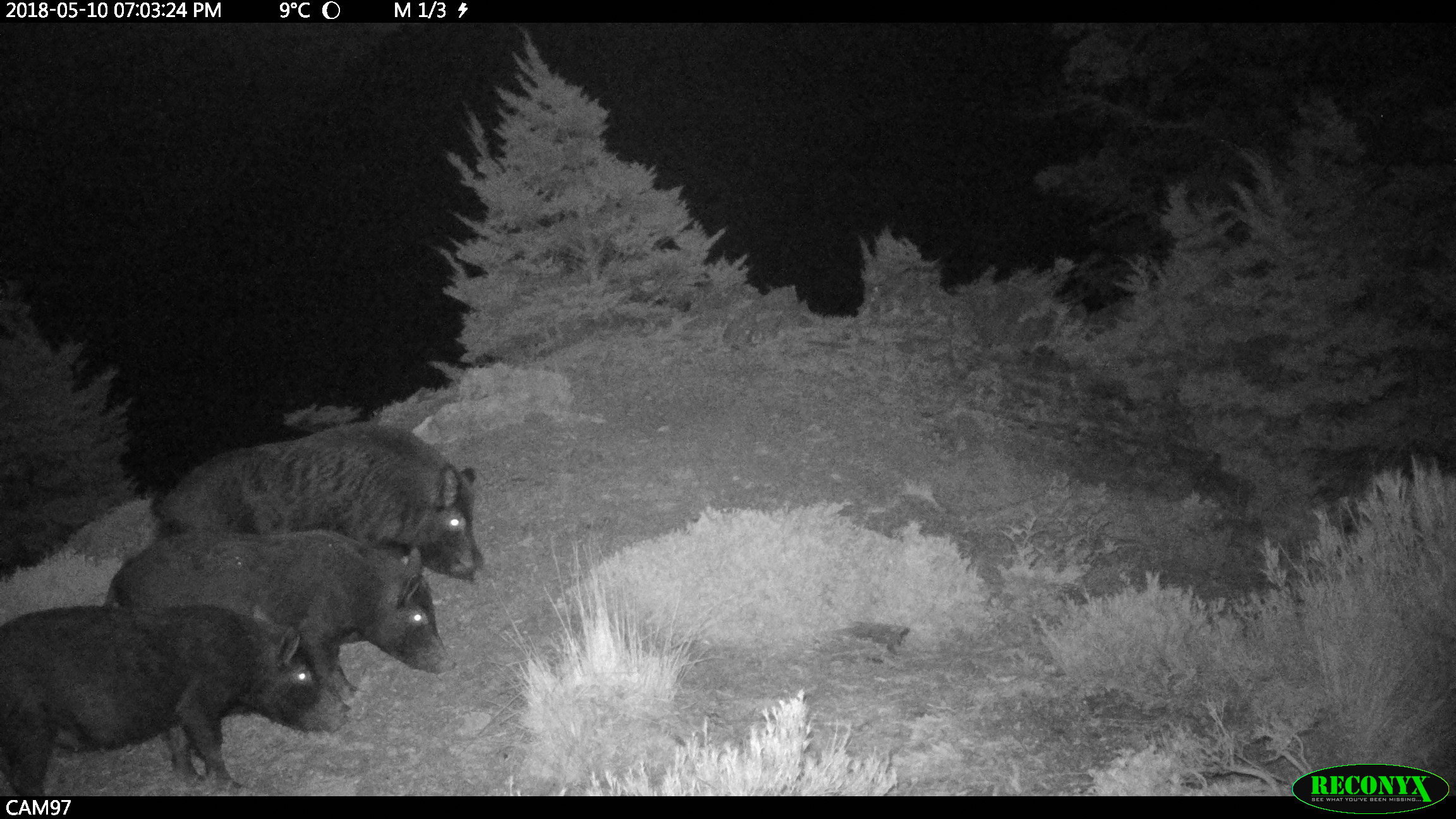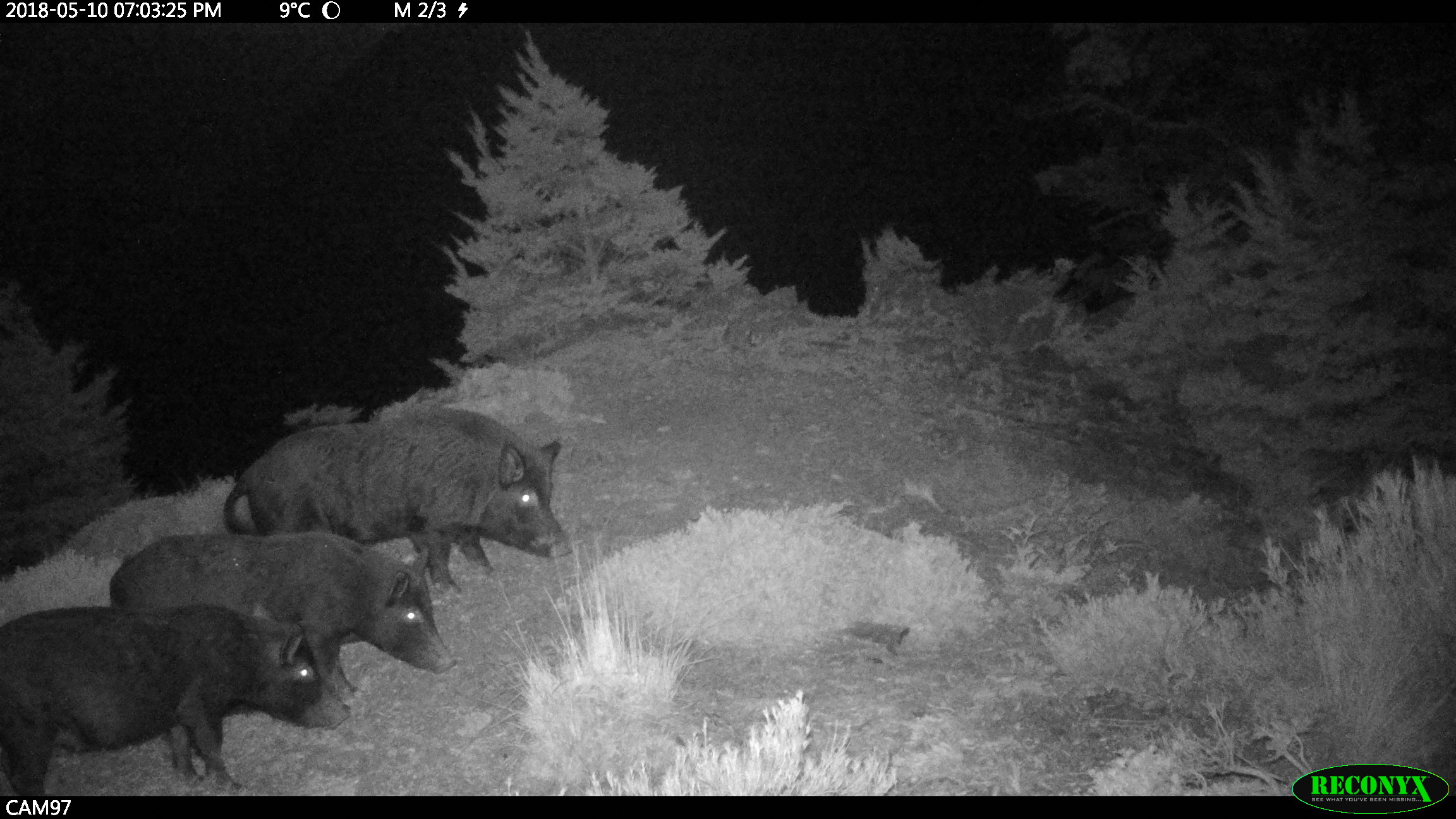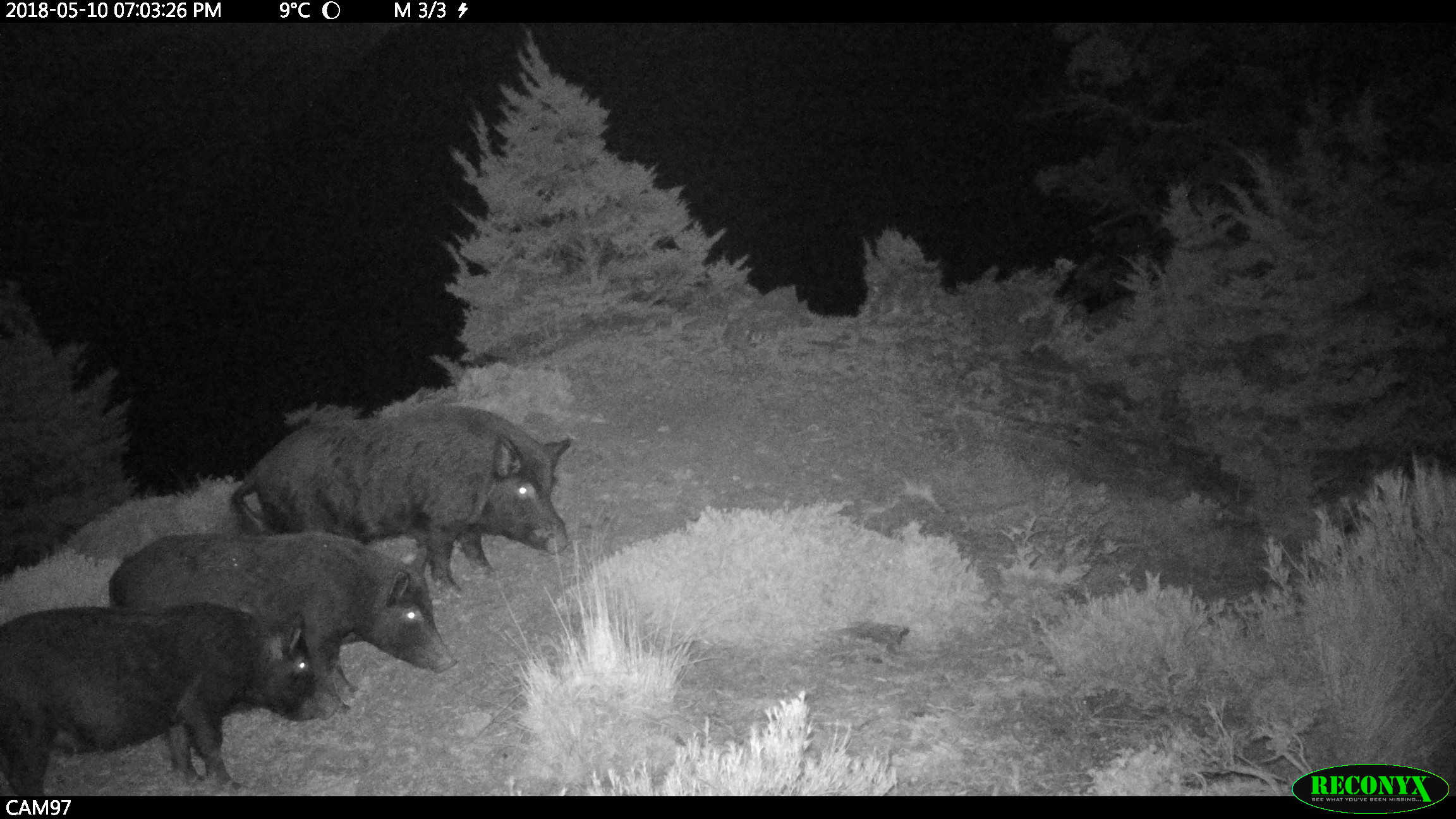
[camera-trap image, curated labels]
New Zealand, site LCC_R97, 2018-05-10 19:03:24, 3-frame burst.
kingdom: Animalia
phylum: Chordata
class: Mammalia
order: Artiodactyla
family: Suidae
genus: Sus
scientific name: Sus scrofa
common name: pig